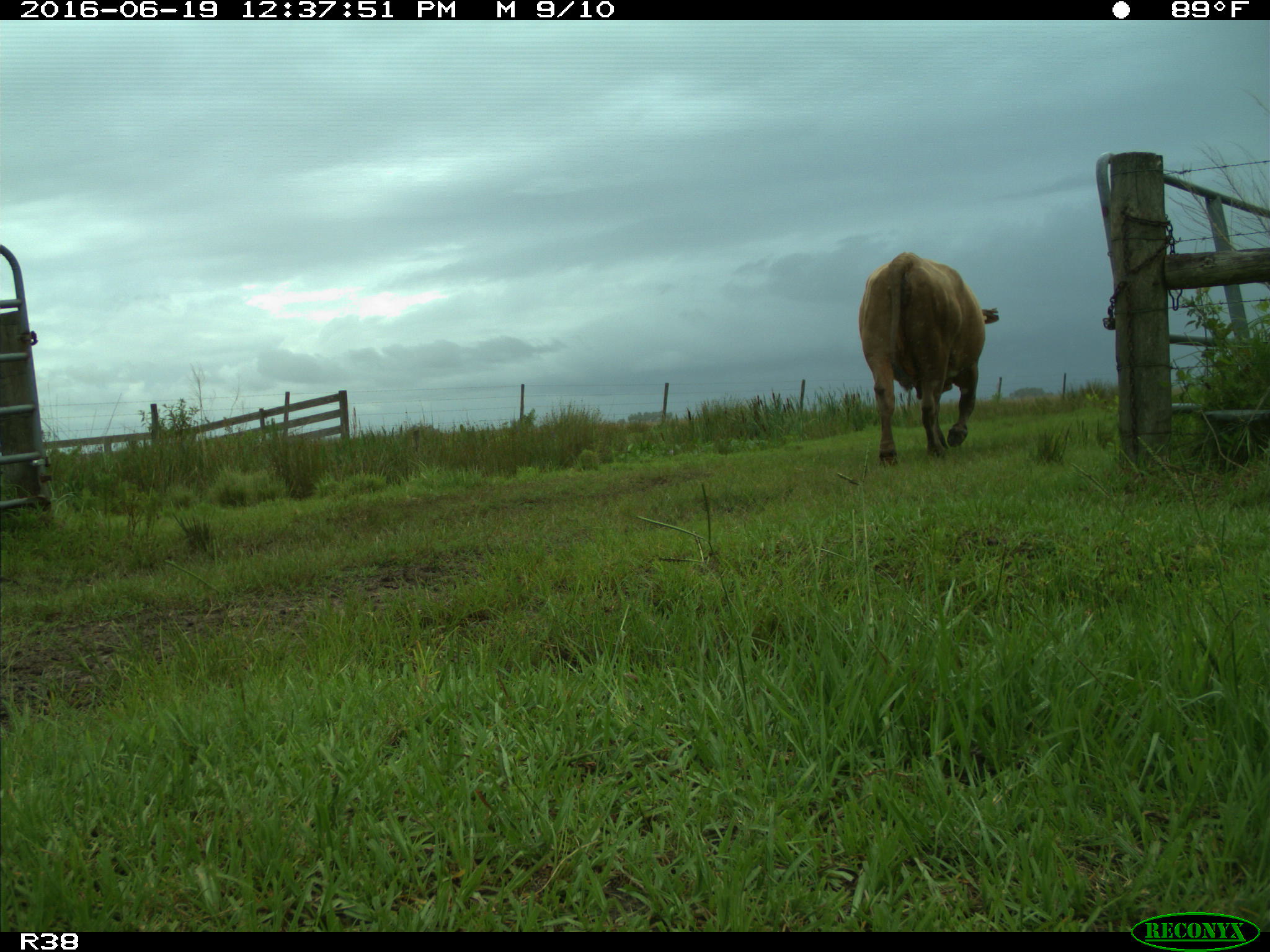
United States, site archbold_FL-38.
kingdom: Animalia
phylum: Chordata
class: Mammalia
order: Artiodactyla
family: Bovidae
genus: Bos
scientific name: Bos taurus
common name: domestic cow